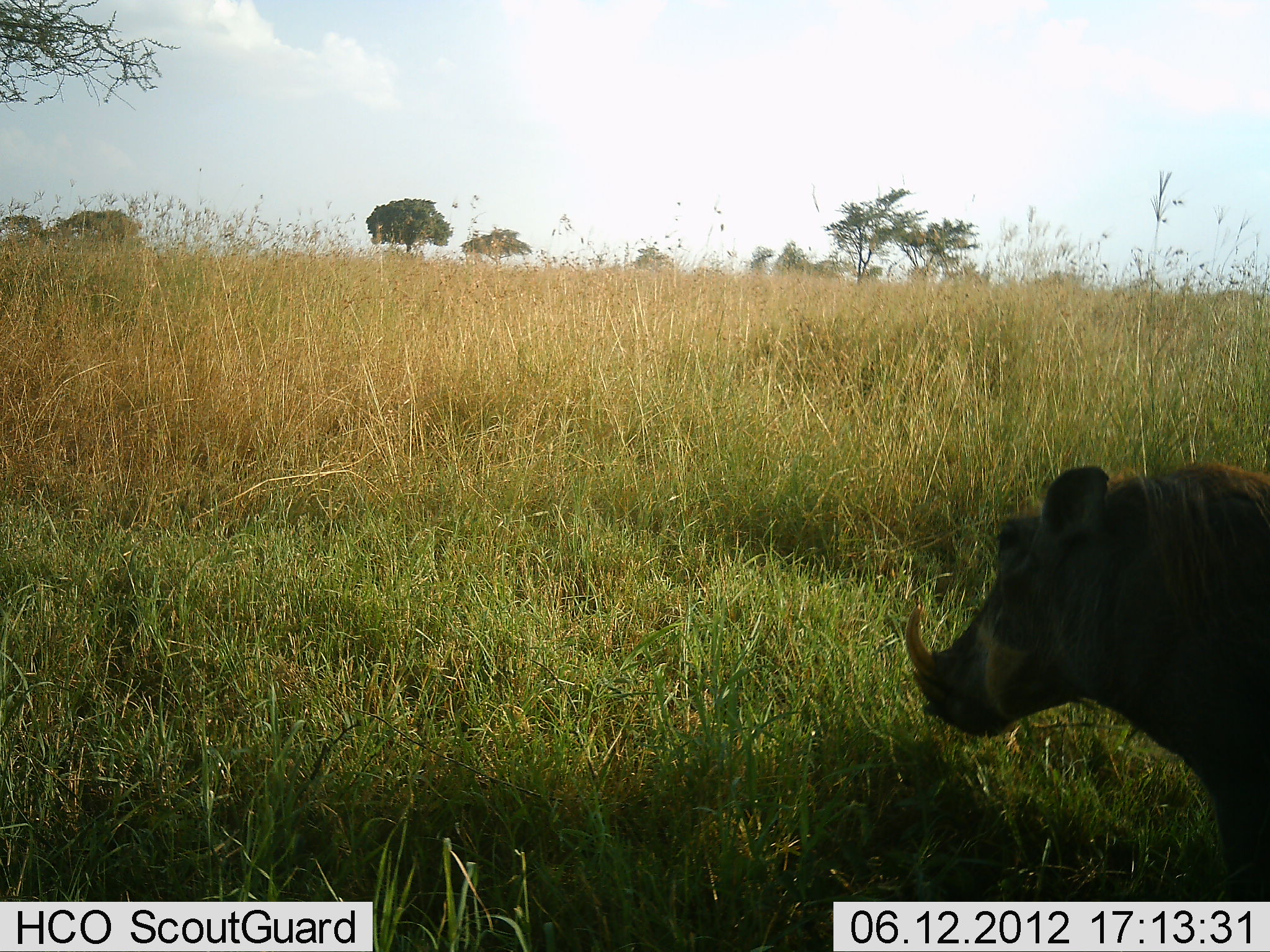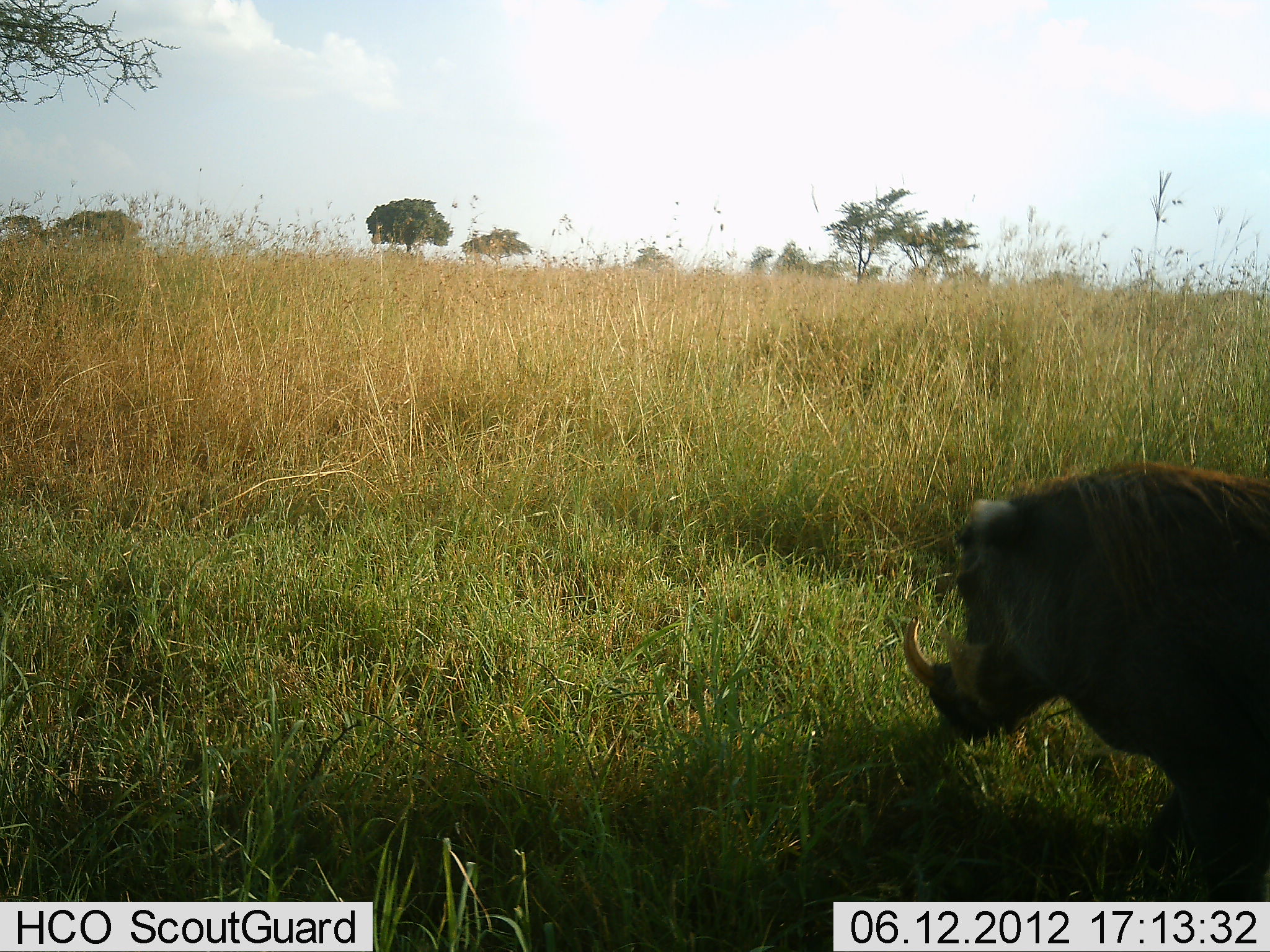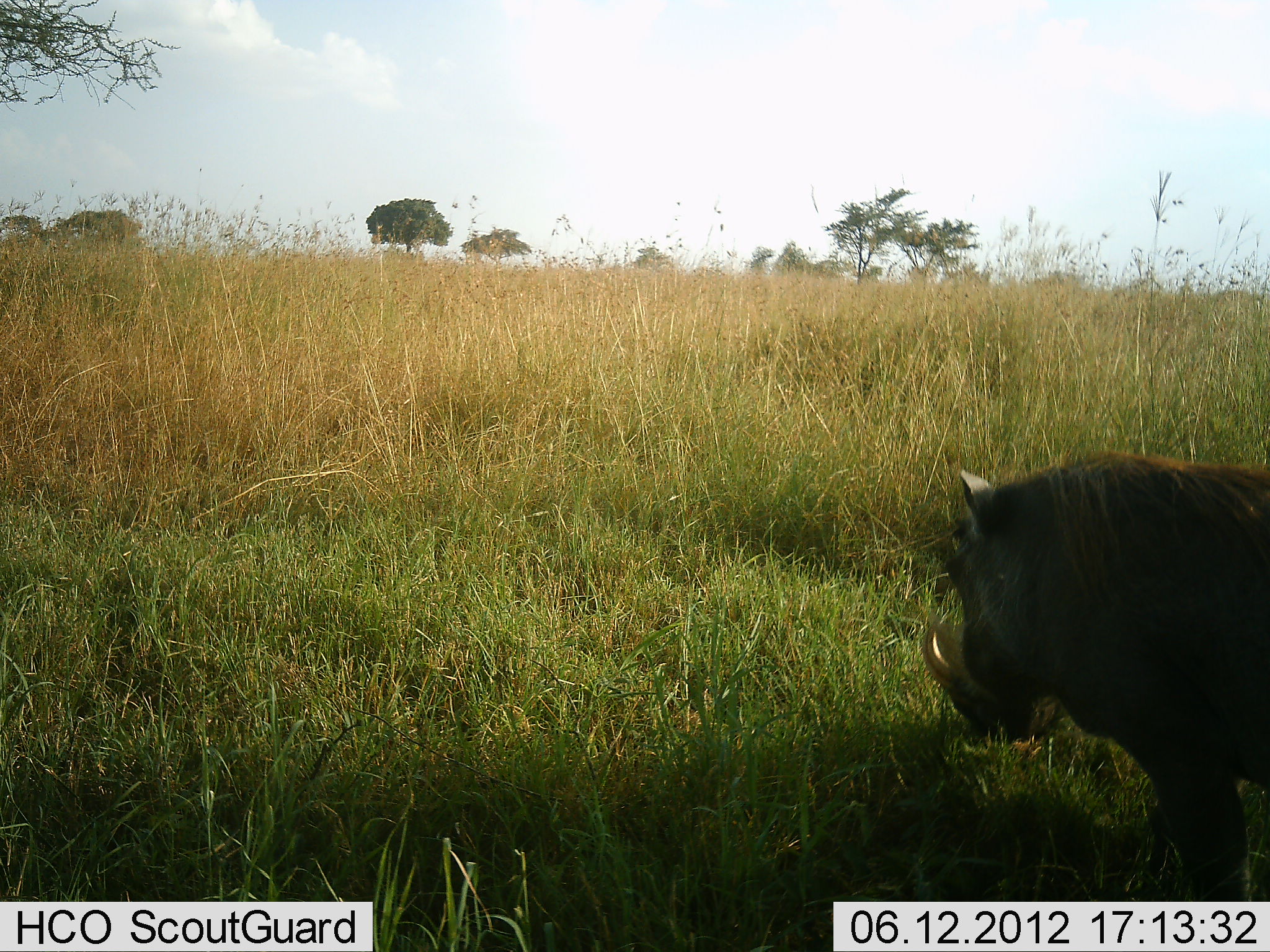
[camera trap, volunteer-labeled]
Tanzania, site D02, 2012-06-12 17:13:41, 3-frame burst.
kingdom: Animalia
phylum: Chordata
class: Mammalia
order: Artiodactyla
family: Suidae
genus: Phacochoerus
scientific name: Phacochoerus africanus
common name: warthog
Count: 1.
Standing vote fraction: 50%.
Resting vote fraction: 0%.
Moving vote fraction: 30%.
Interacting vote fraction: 0%.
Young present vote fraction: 0%.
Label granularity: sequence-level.